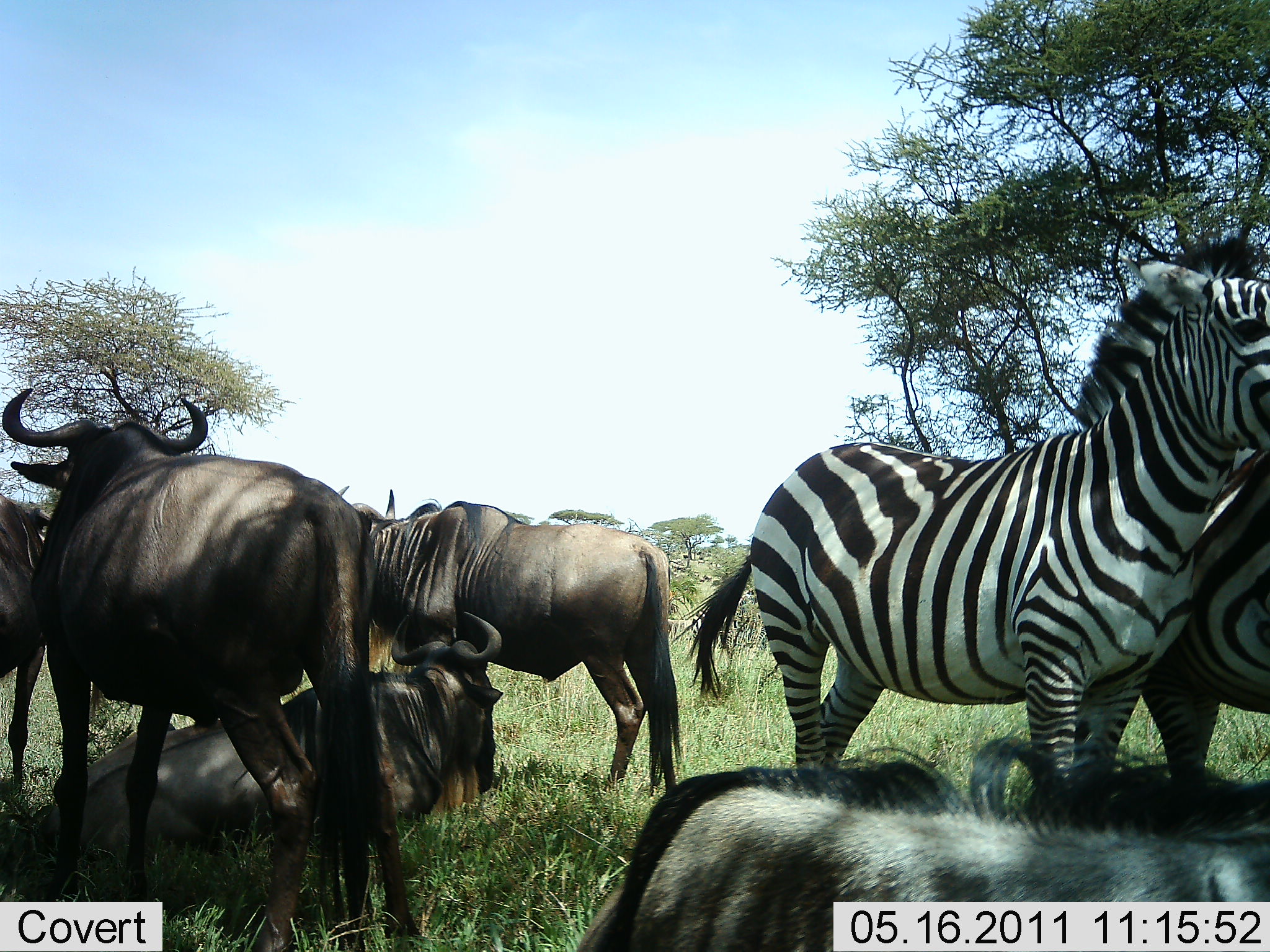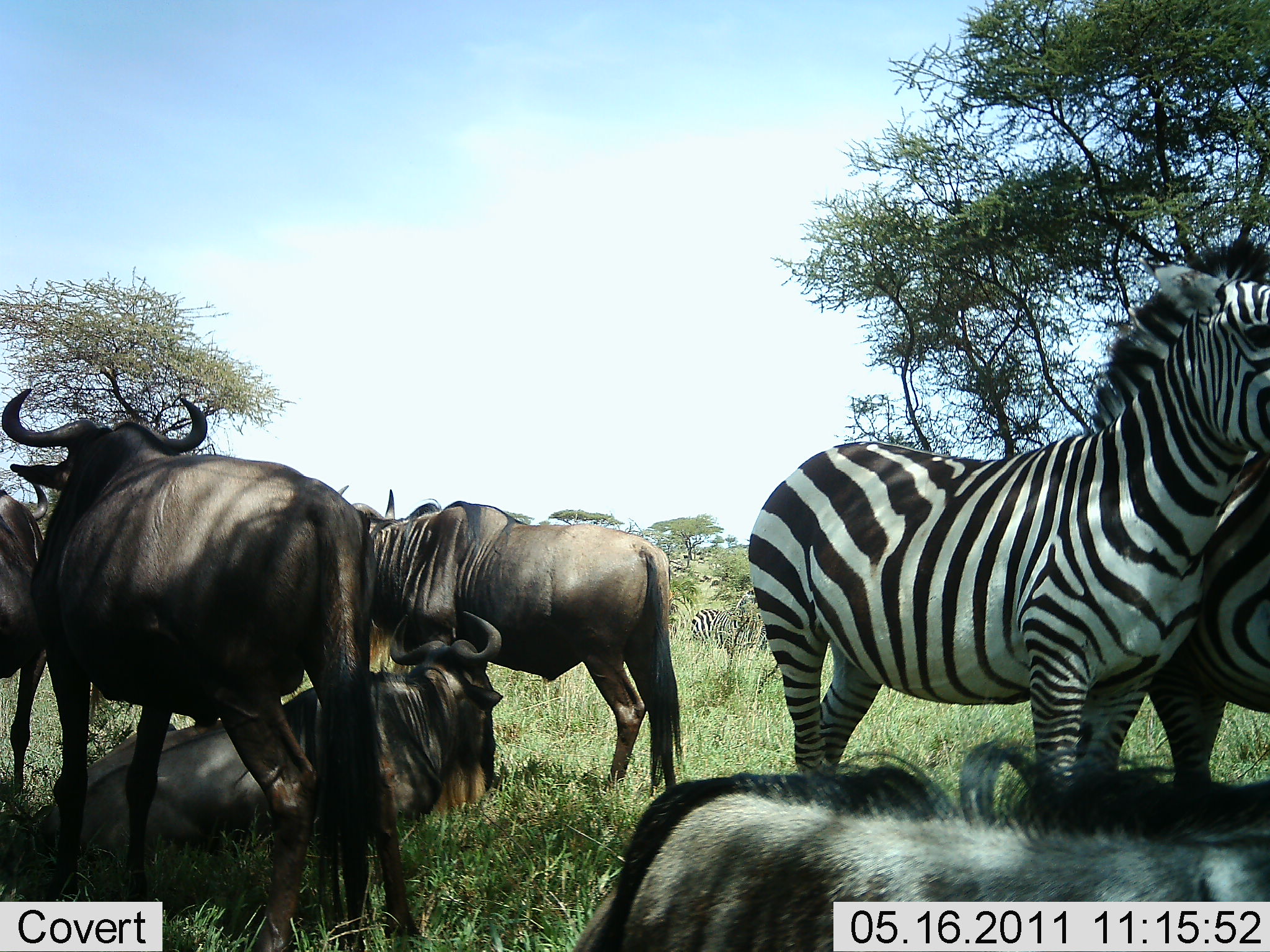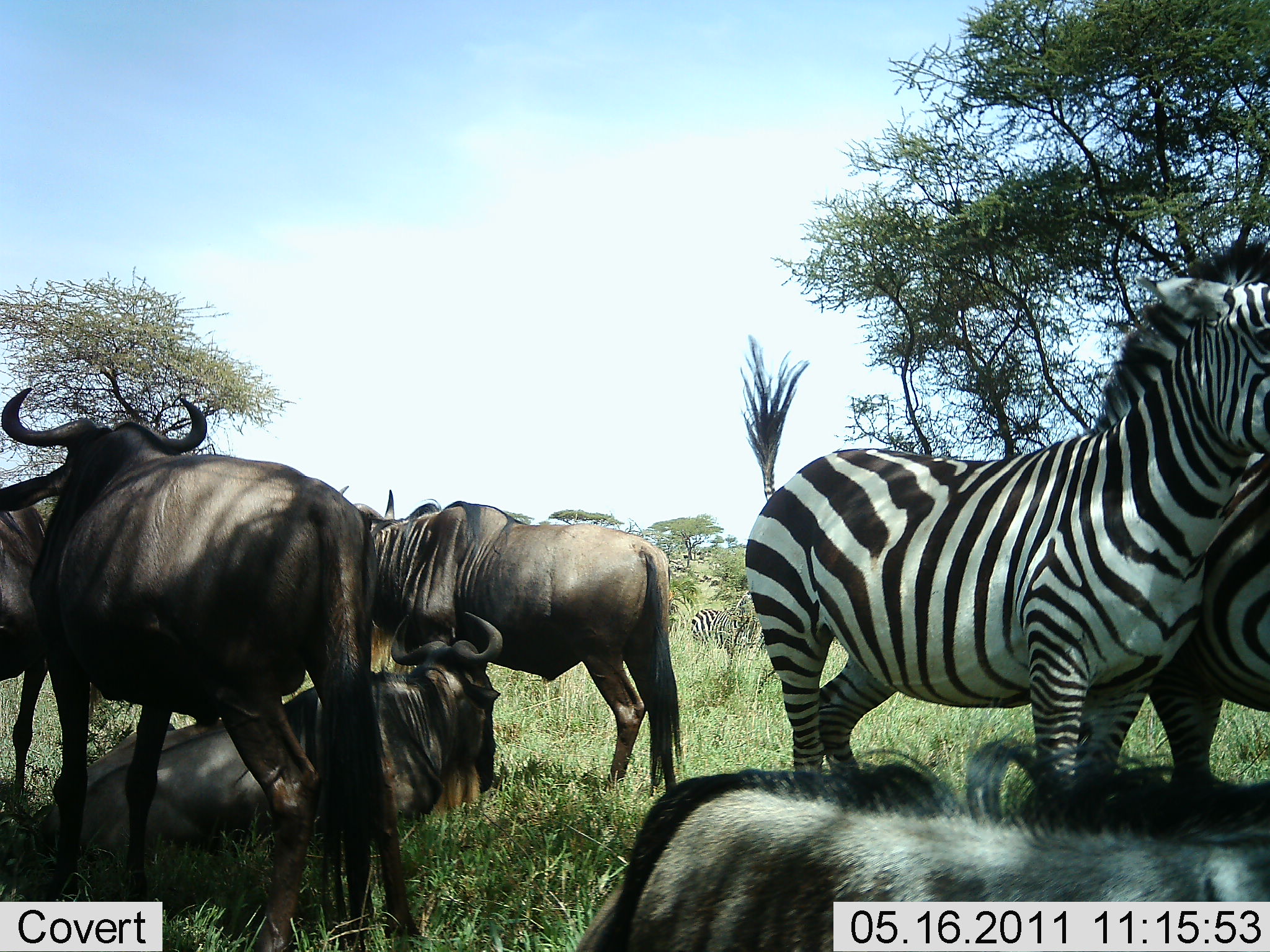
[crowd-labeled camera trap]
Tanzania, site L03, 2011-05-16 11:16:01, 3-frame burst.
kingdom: Animalia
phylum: Chordata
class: Mammalia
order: Artiodactyla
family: Bovidae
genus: Connochaetes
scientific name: Connochaetes taurinus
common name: blue wildebeest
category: wildebeest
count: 4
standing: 91%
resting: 91%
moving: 0%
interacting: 9%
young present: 0%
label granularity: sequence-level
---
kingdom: Animalia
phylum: Chordata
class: Mammalia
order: Perissodactyla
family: Equidae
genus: Equus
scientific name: Equus quagga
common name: plains zebra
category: zebra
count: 3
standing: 100%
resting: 42%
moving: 8%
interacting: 42%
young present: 0%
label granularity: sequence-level